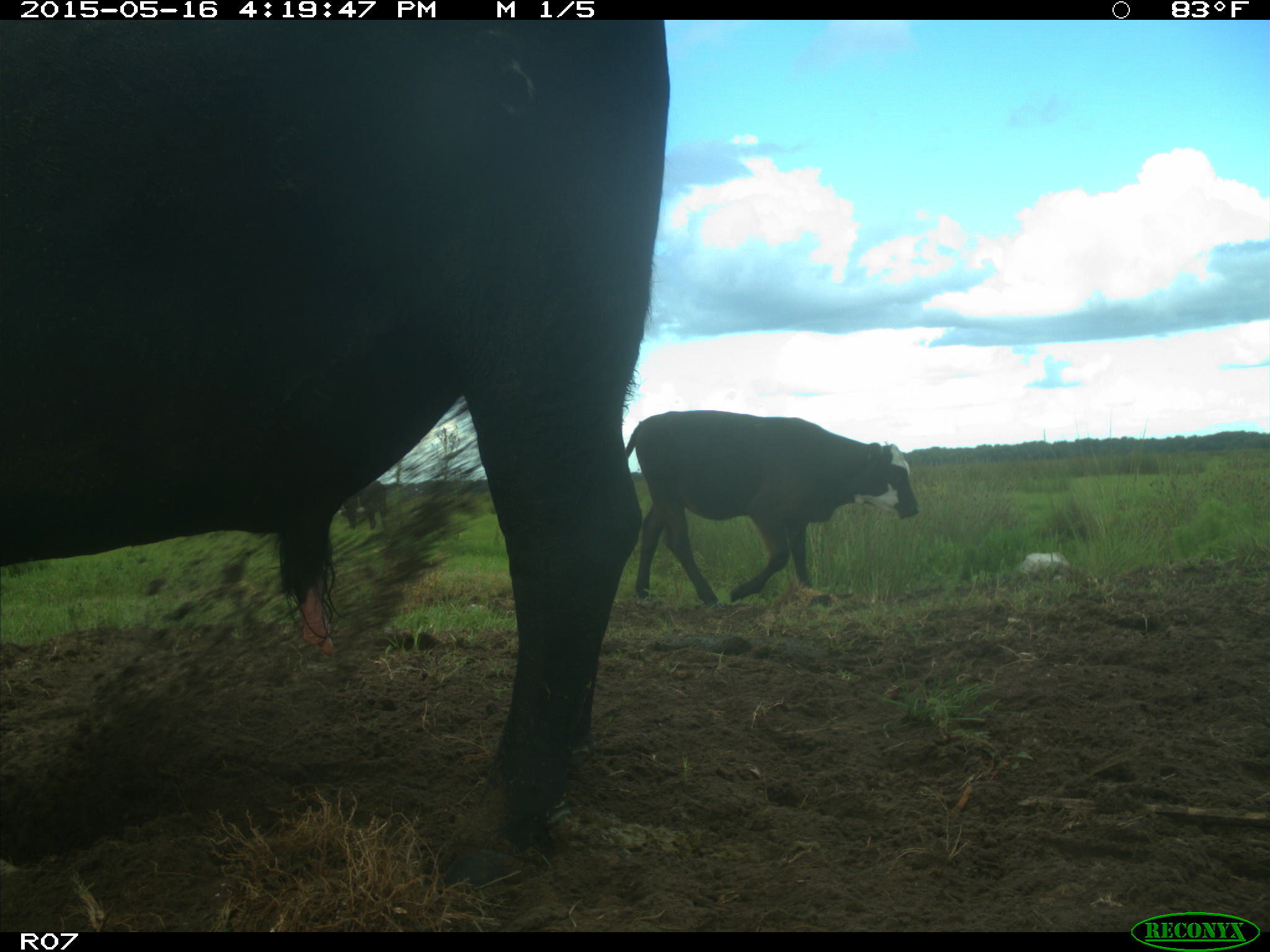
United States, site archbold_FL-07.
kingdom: Animalia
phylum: Chordata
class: Mammalia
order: Artiodactyla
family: Bovidae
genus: Bos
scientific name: Bos taurus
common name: domestic cow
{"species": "Bos taurus (domestic cow)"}